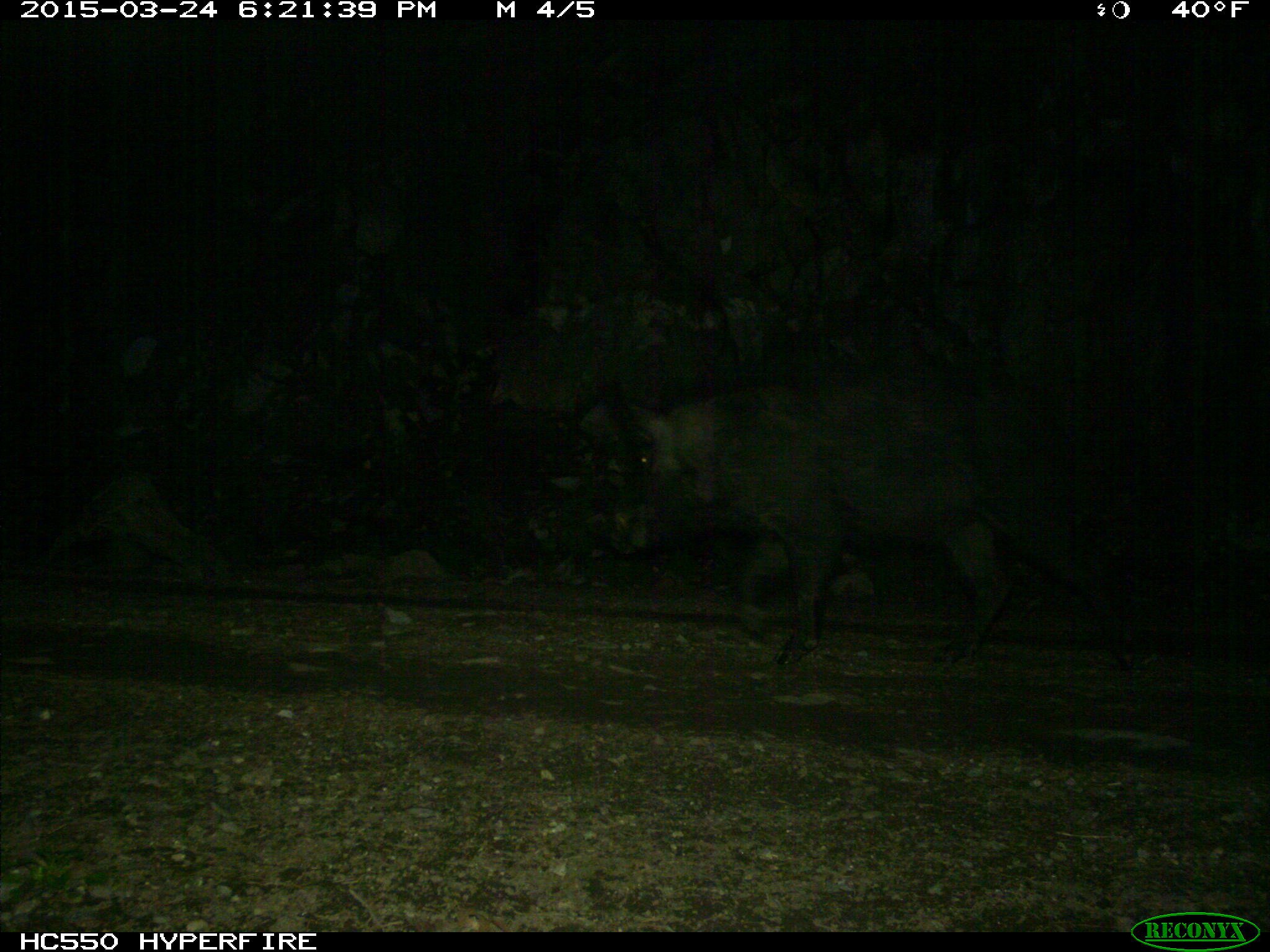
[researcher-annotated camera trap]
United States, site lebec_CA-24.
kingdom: Animalia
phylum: Chordata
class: Mammalia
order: Artiodactyla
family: Suidae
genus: Sus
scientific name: Sus scrofa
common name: wild boar